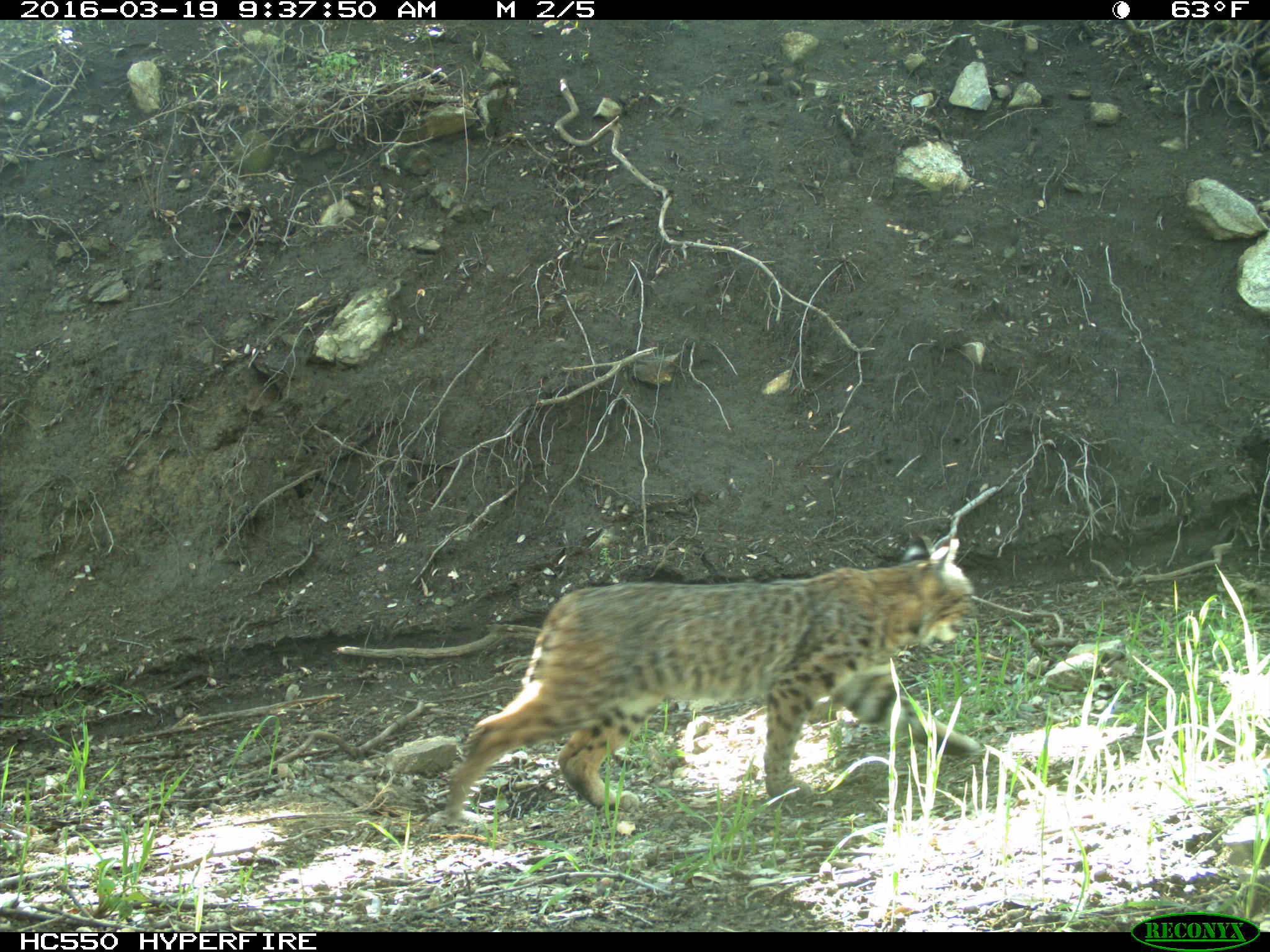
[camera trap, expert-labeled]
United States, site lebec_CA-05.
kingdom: Animalia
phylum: Chordata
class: Mammalia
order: Carnivora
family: Felidae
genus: Lynx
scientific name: Lynx rufus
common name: bobcat